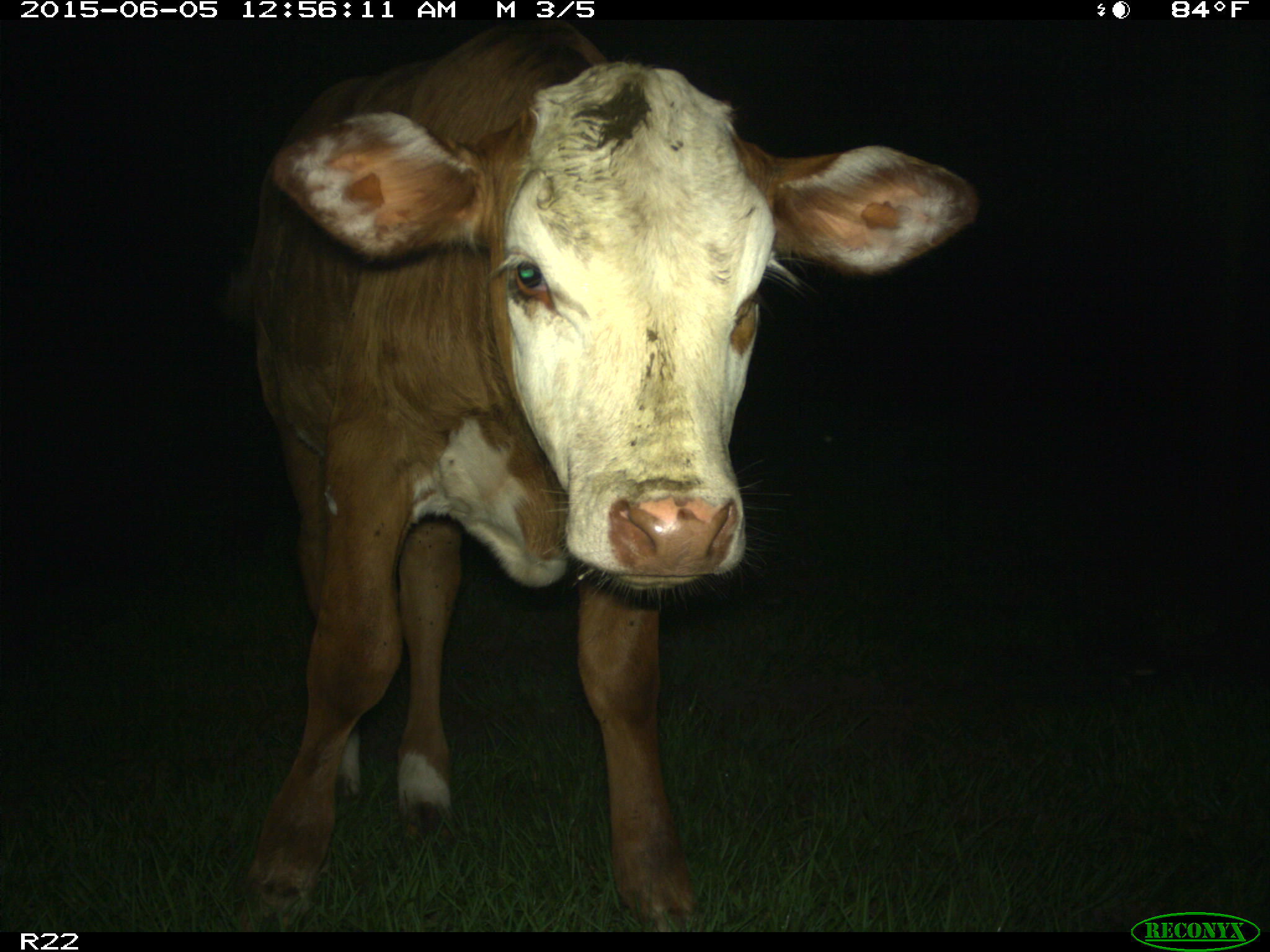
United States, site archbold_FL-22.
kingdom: Animalia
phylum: Chordata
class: Mammalia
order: Artiodactyla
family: Bovidae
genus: Bos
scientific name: Bos taurus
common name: domestic cow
Bos taurus (domestic cow).